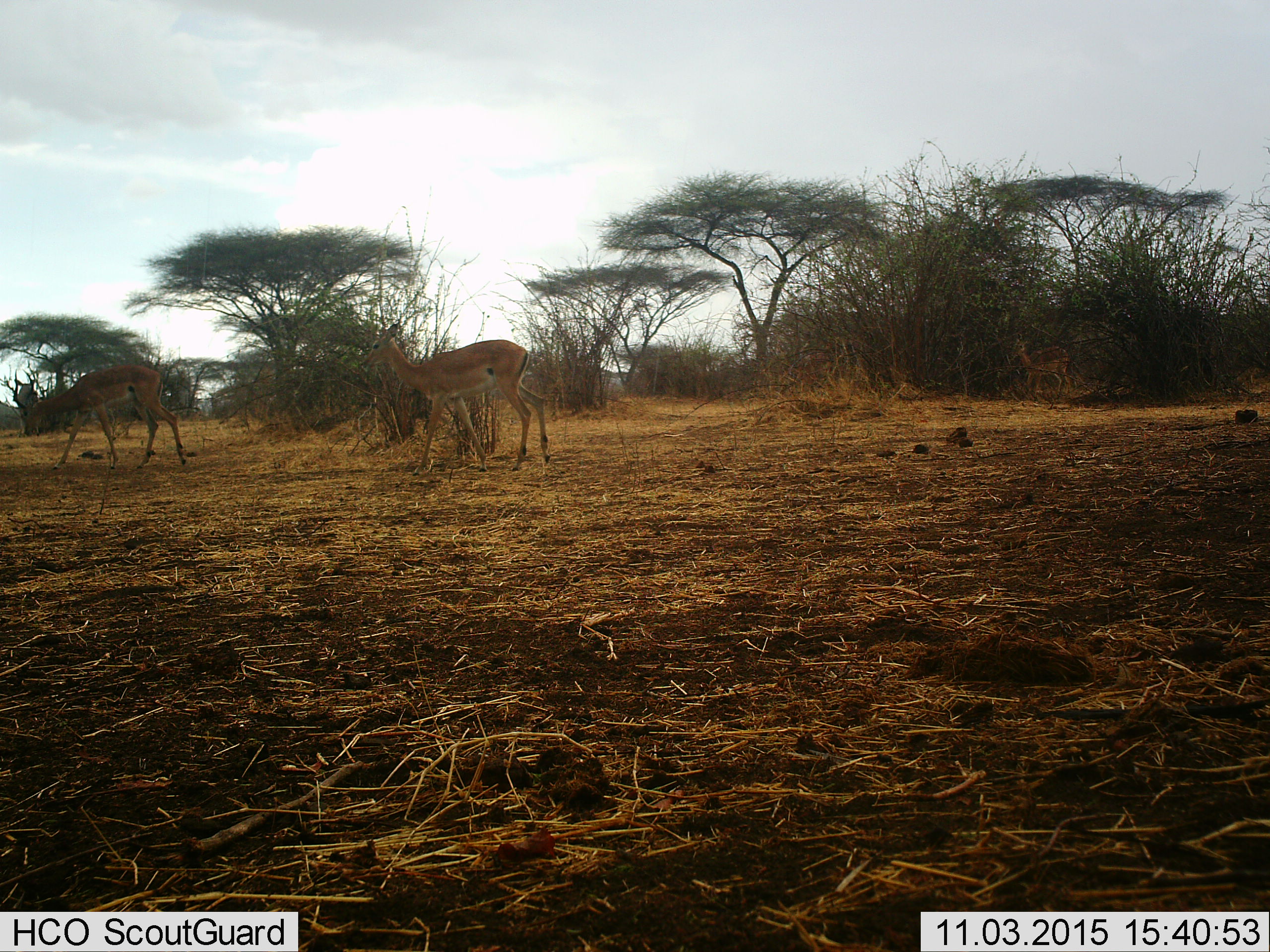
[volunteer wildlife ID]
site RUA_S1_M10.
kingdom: Animalia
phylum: Chordata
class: Mammalia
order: Artiodactyla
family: Bovidae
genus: Aepyceros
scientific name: Aepyceros melampus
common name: impala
Impala (Aepyceros melampus), count 3. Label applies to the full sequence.